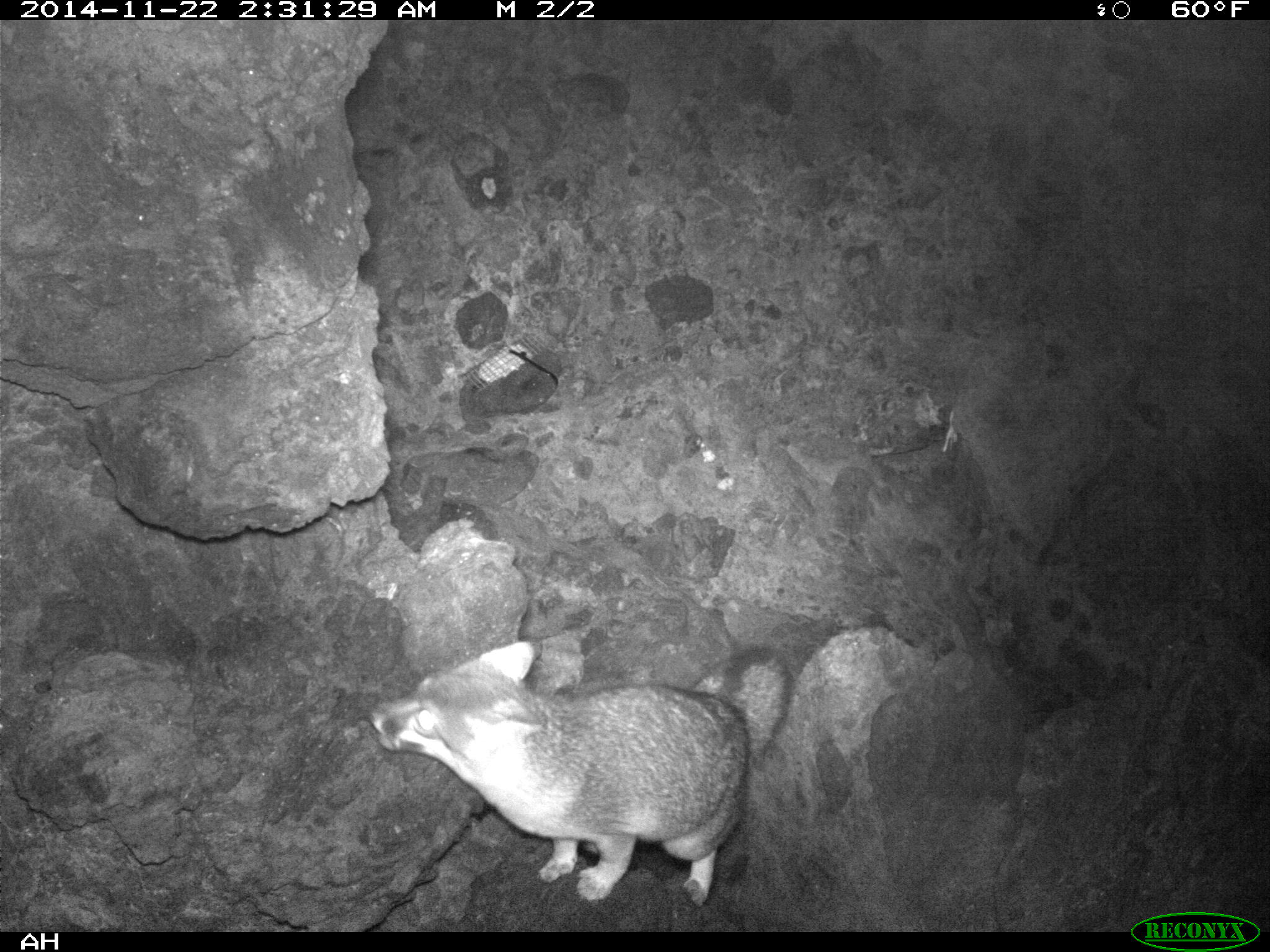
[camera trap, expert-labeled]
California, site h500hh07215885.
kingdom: Animalia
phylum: Chordata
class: Mammalia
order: Carnivora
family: Canidae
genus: Urocyon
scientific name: Urocyon littoralis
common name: island fox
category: fox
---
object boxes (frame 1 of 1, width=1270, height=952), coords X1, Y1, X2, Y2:
fox: 370, 638, 797, 909